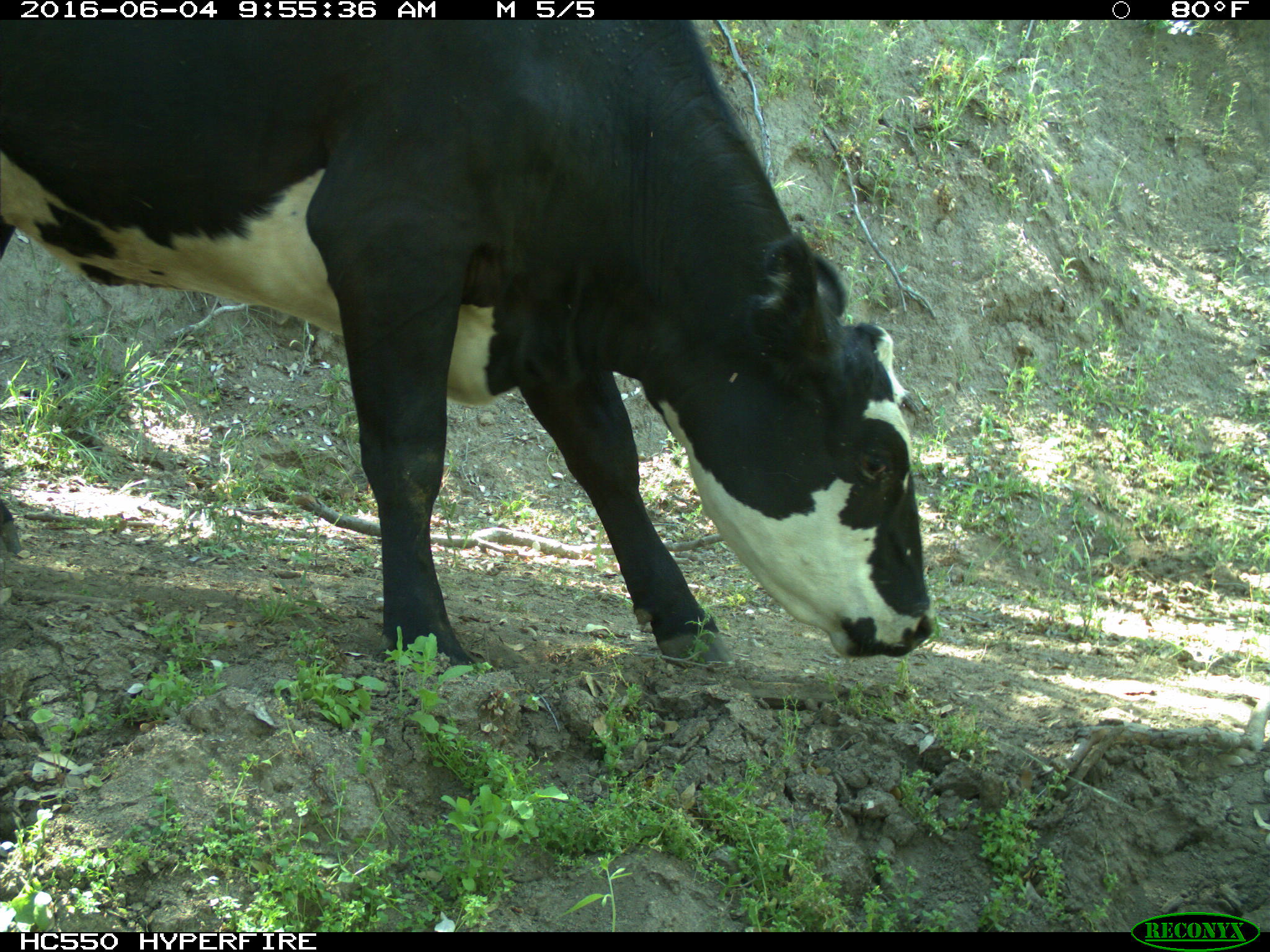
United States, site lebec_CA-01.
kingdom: Animalia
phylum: Chordata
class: Mammalia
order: Artiodactyla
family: Bovidae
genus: Bos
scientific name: Bos taurus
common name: domestic cow